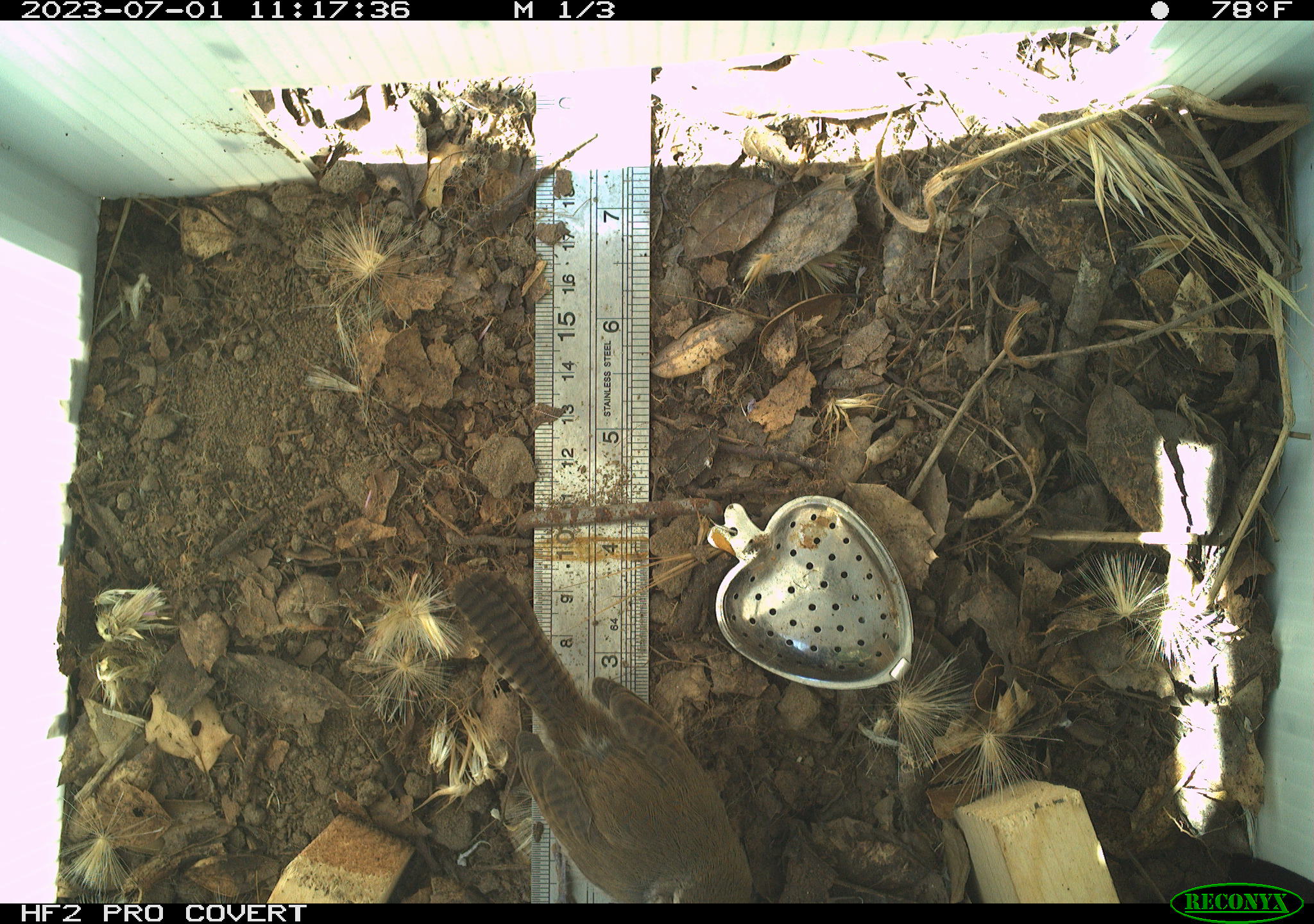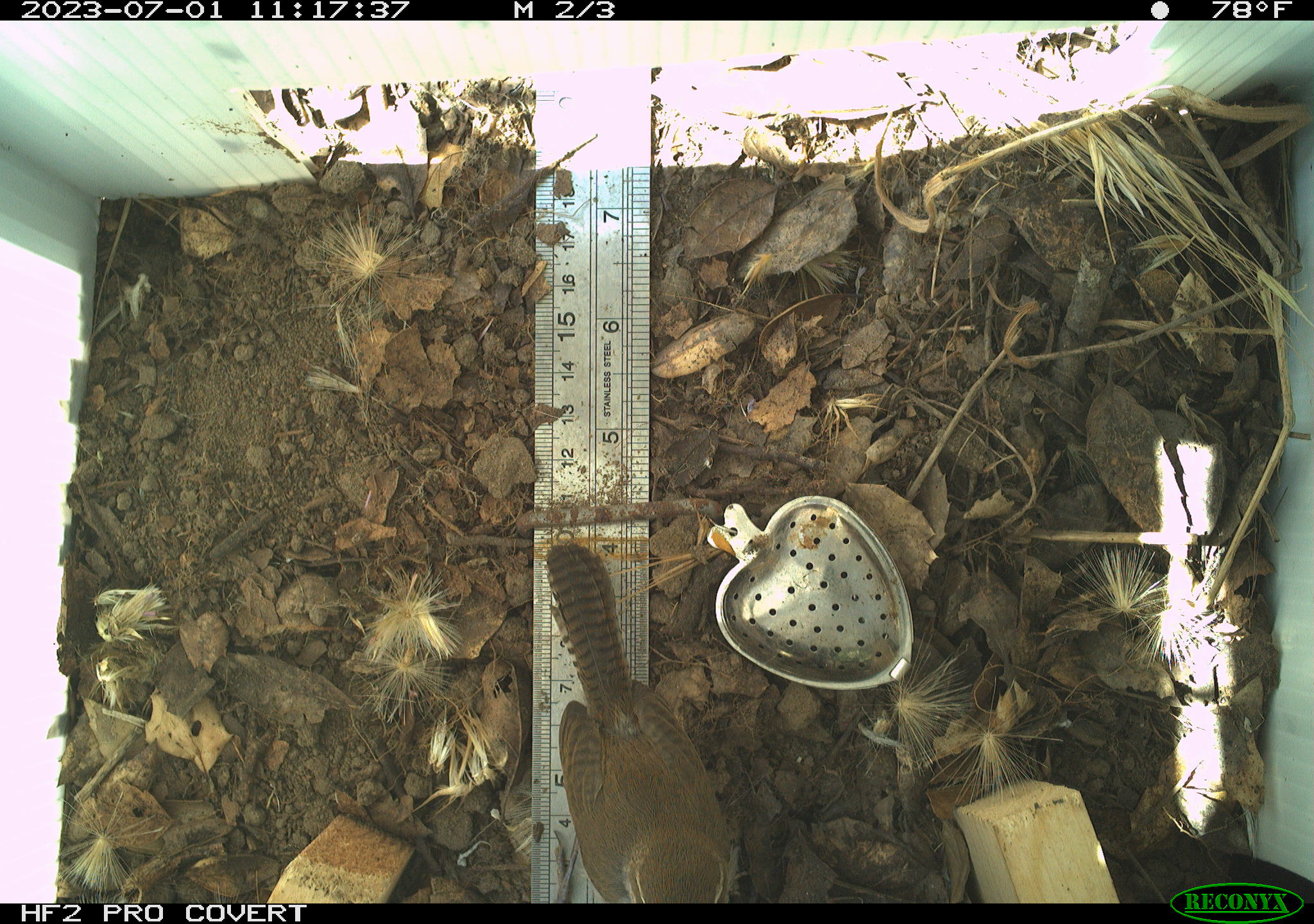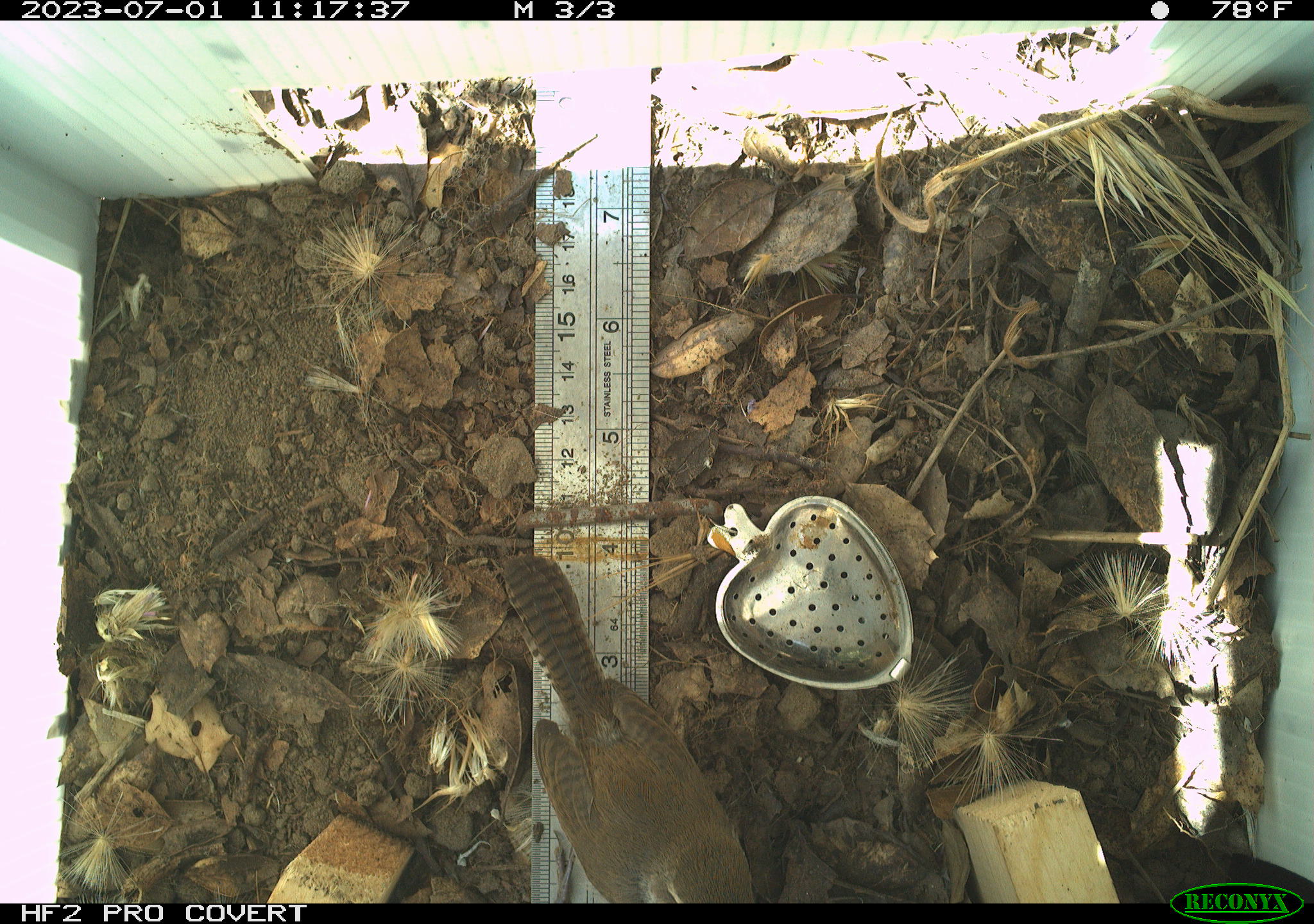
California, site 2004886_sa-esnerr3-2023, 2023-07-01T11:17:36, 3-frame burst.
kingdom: Animalia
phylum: Chordata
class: Aves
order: Passeriformes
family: Troglodytidae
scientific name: Troglodytidae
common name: wren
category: troglodytidae family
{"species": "troglodytidae family (wren) (Troglodytidae)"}